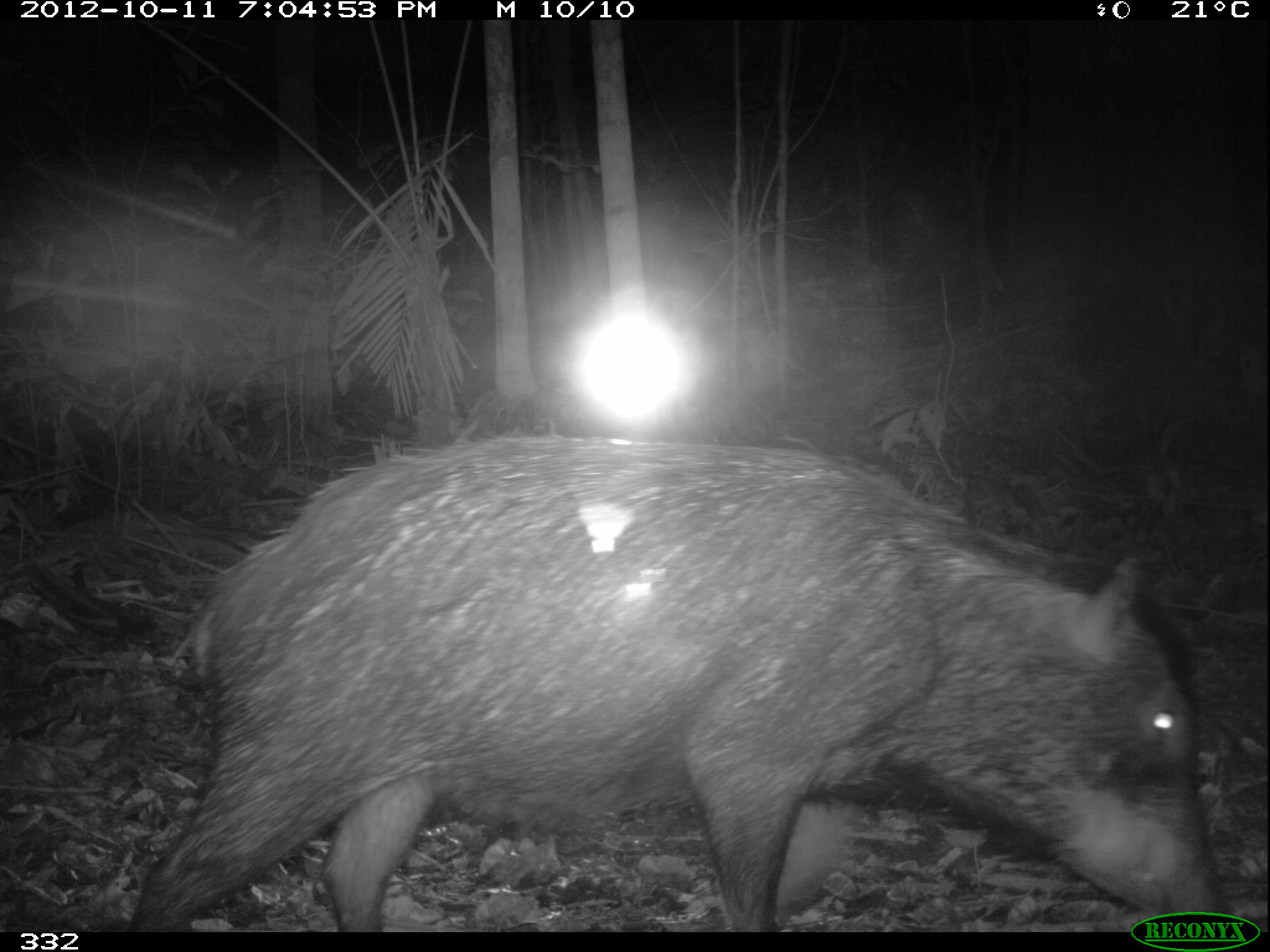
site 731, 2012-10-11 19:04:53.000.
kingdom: Animalia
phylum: Chordata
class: Mammalia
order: Artiodactyla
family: Tayassuidae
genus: Tayassu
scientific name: Tayassu pecari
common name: white-lipped peccary